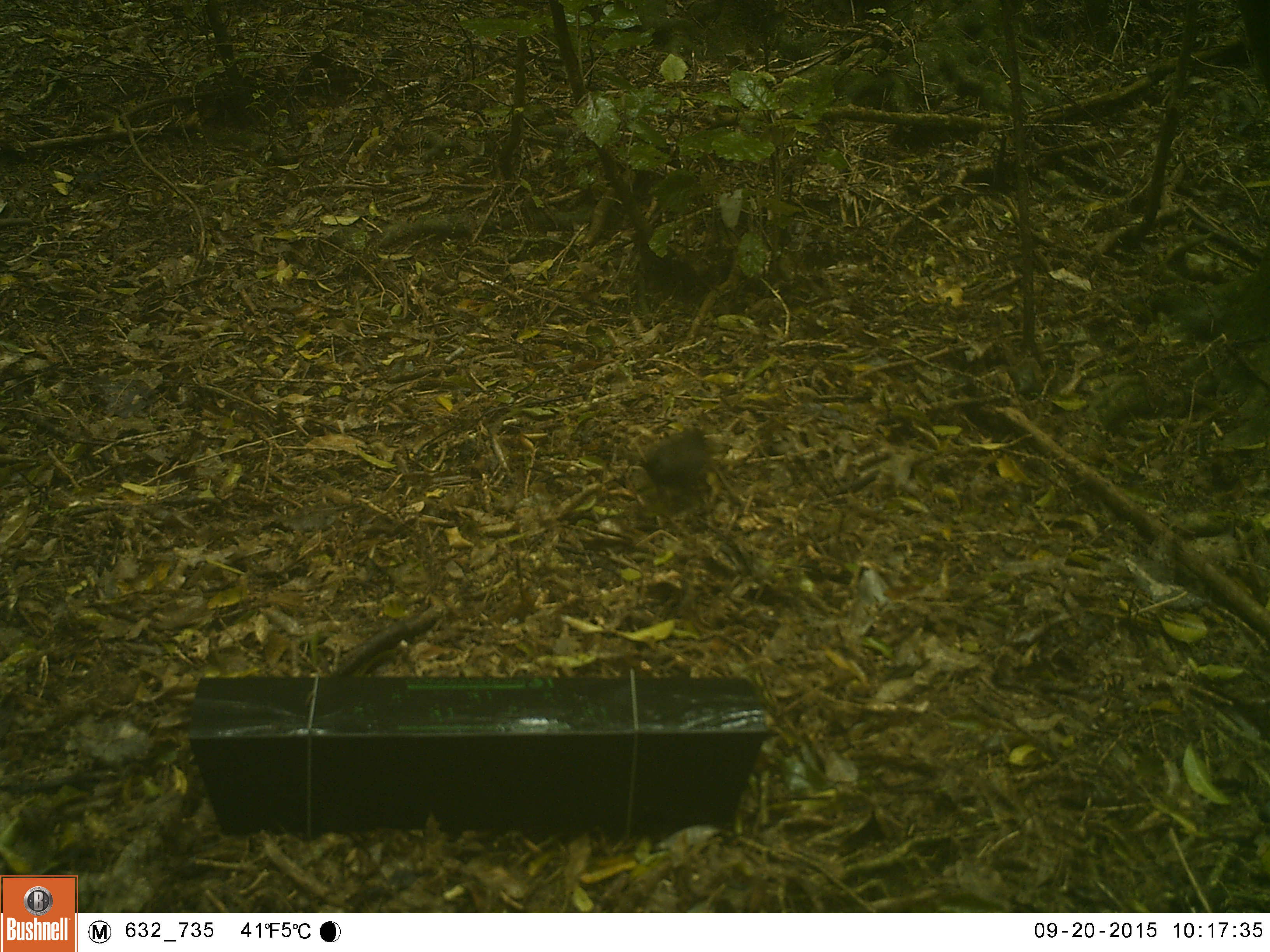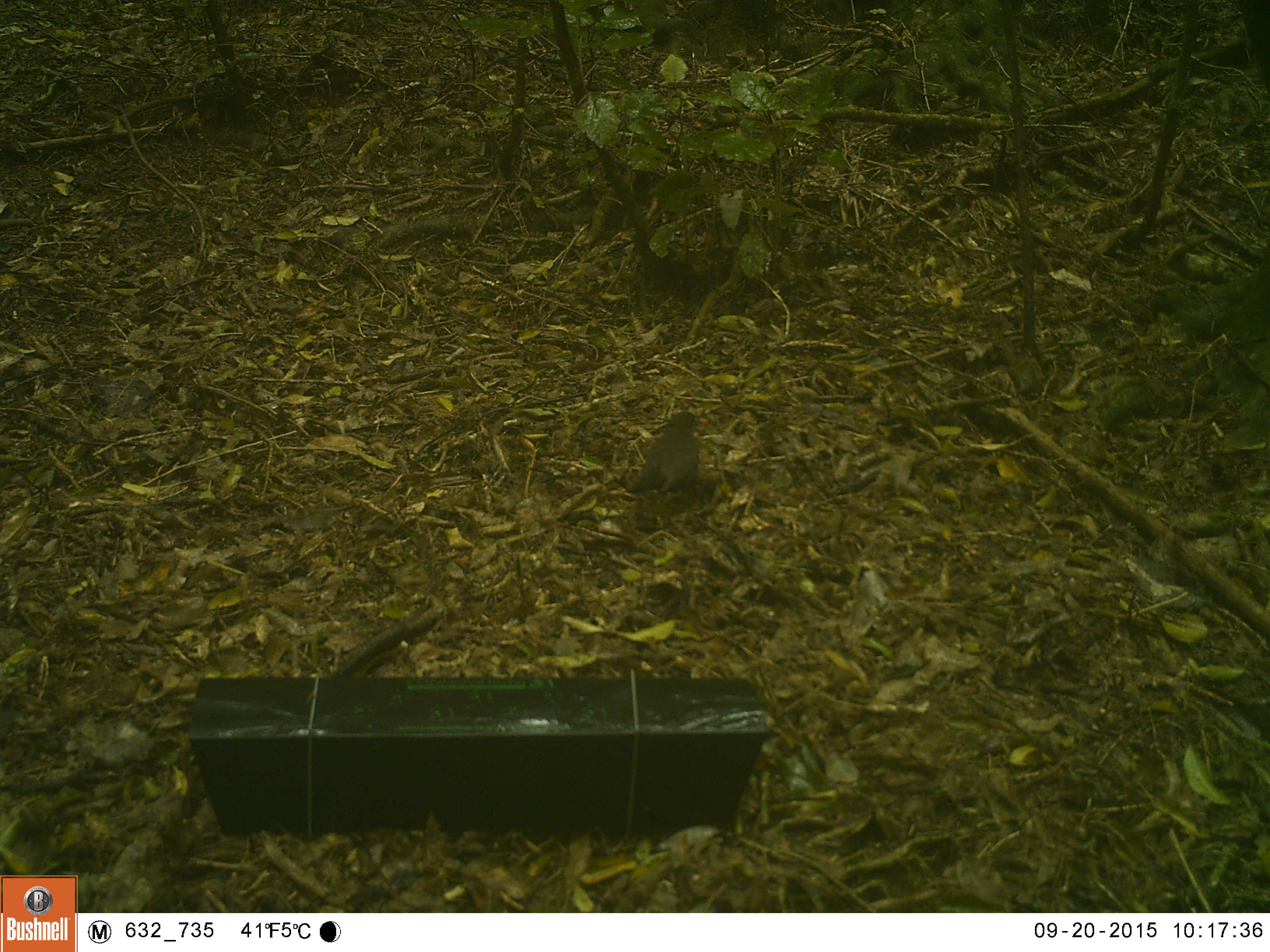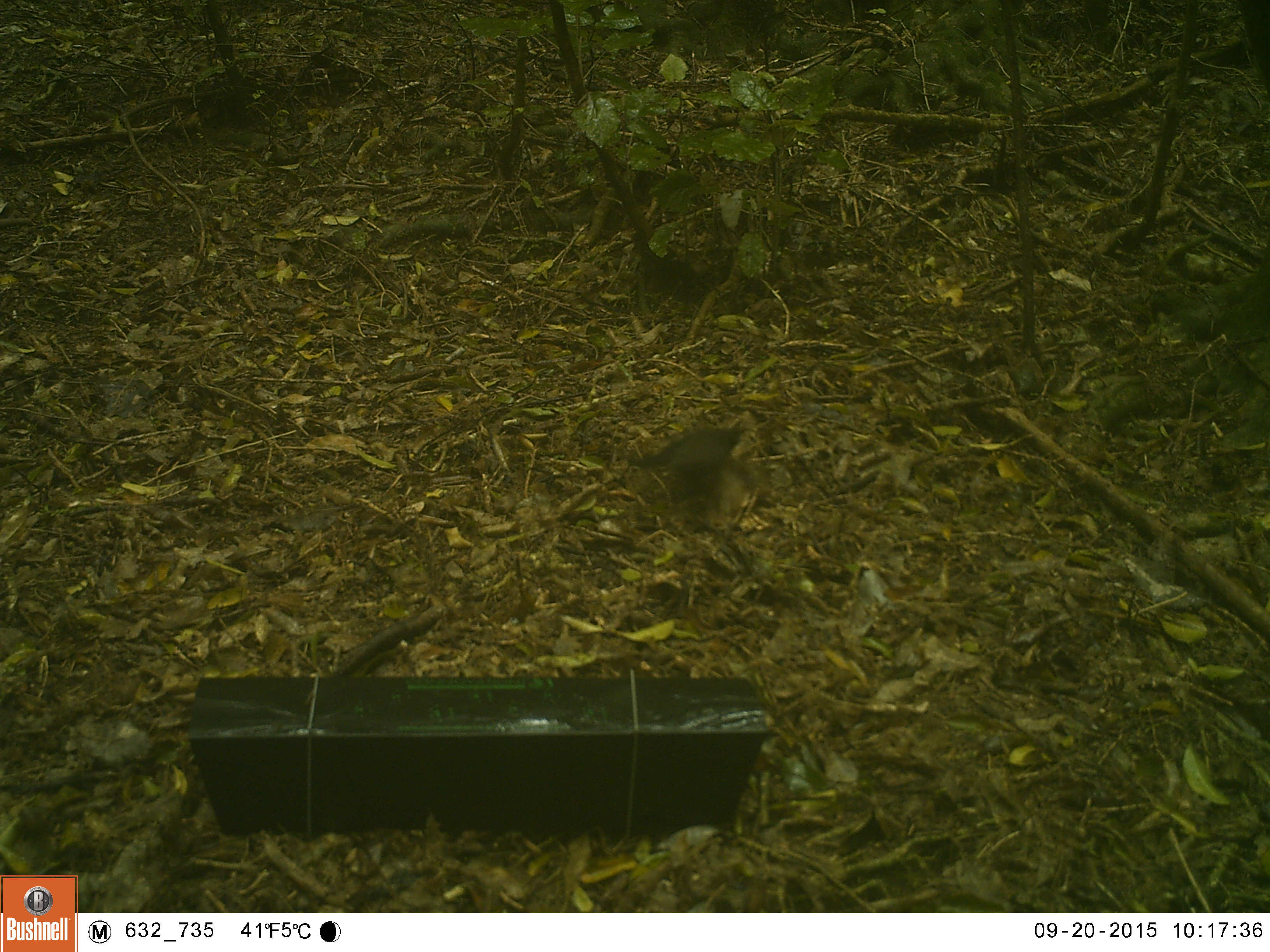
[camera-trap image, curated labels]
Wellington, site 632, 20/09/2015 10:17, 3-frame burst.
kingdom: Animalia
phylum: Chordata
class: Aves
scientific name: Aves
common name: bird